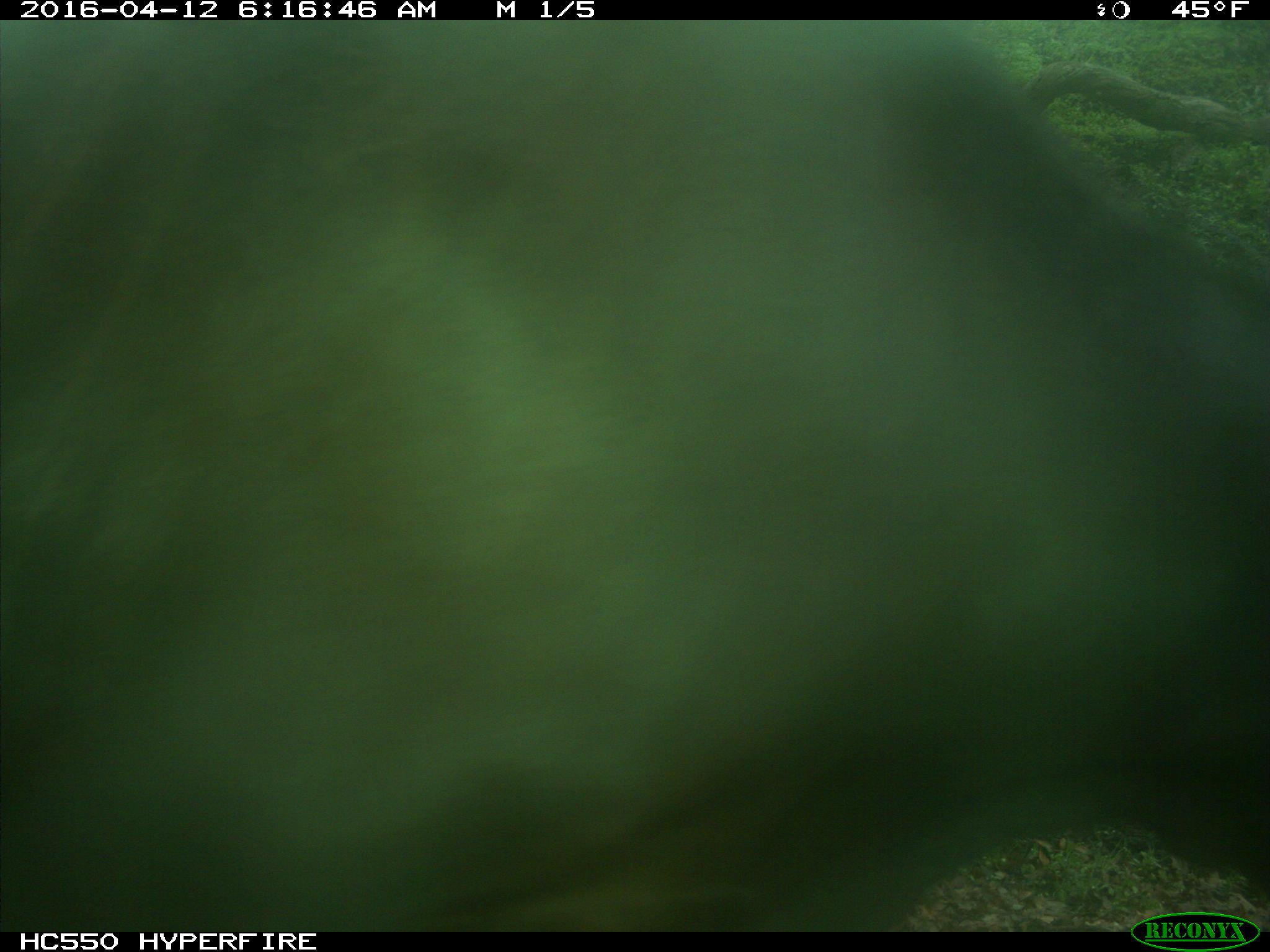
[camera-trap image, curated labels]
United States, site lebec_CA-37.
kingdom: Animalia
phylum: Chordata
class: Mammalia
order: Artiodactyla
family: Bovidae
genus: Bos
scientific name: Bos taurus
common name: domestic cow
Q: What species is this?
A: Bos taurus (domestic cow).